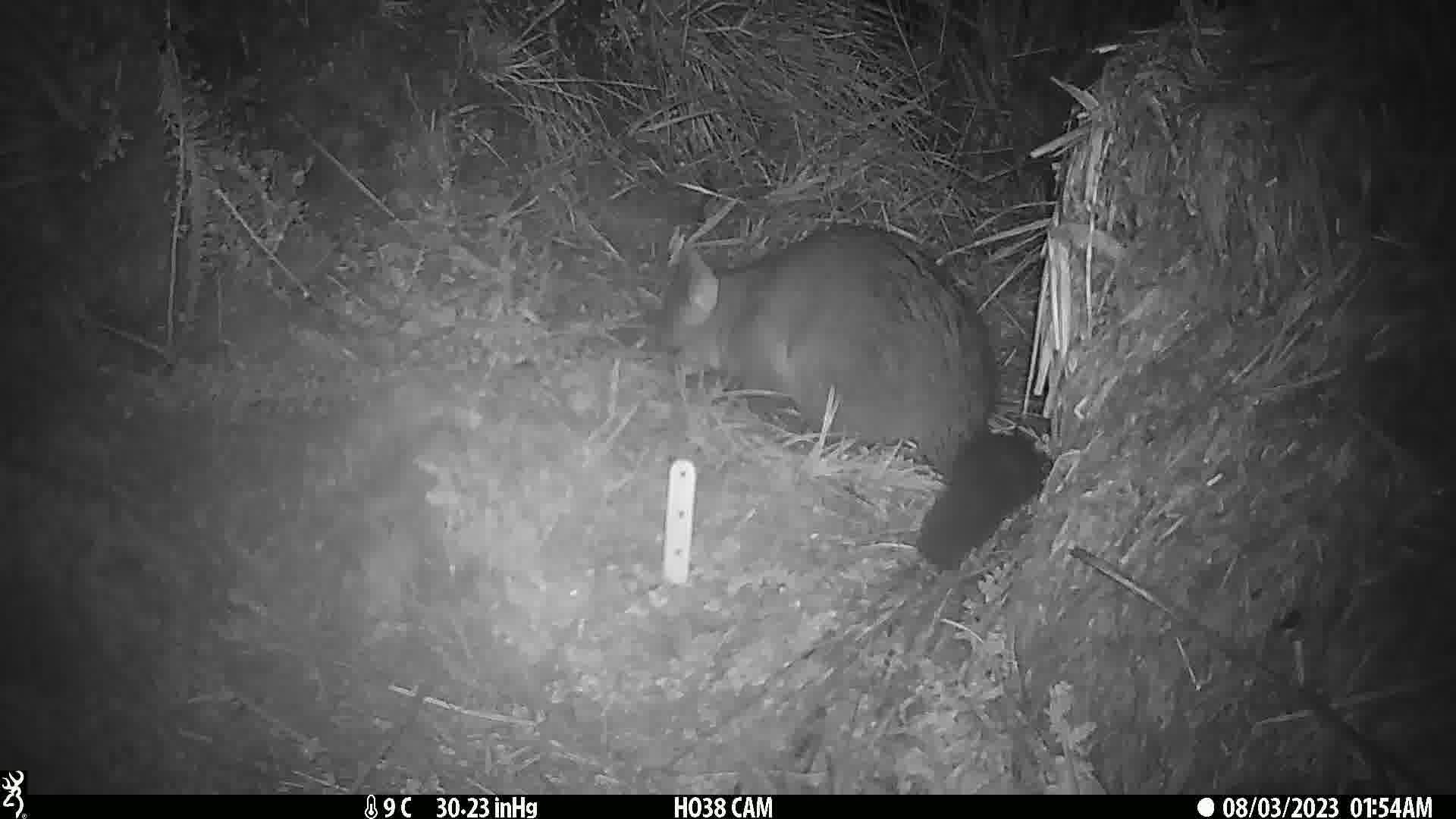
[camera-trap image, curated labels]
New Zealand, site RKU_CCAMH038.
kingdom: Animalia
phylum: Chordata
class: Mammalia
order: Diprotodontia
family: Phalangeridae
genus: Trichosurus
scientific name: Trichosurus vulpecula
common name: common brushtail possum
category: possum